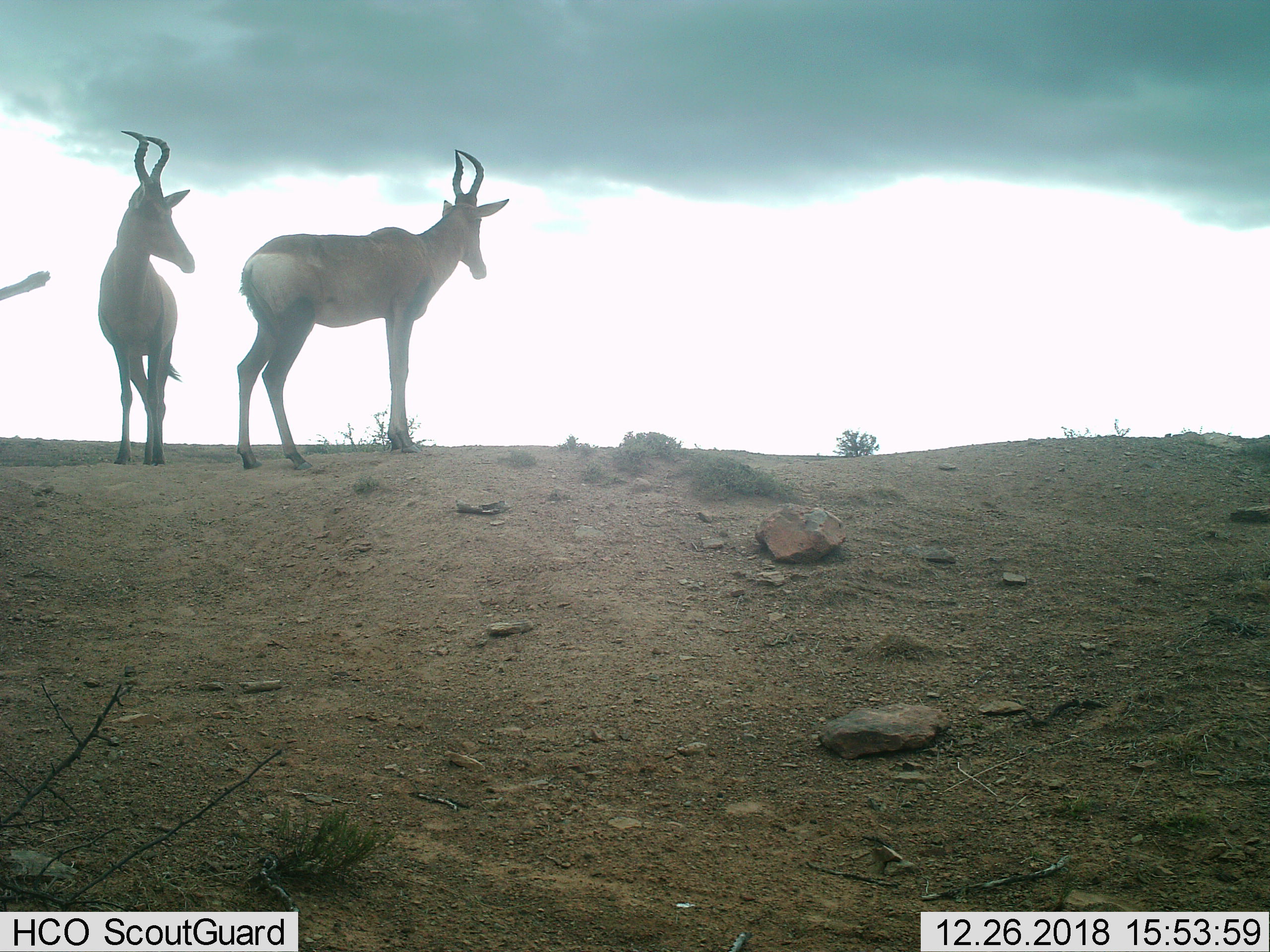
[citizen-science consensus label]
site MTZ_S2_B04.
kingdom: Animalia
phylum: Chordata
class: Mammalia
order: Artiodactyla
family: Bovidae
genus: Alcelaphus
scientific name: Alcelaphus buselaphus caama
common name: red hartebeest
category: hartebeestred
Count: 2.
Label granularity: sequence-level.